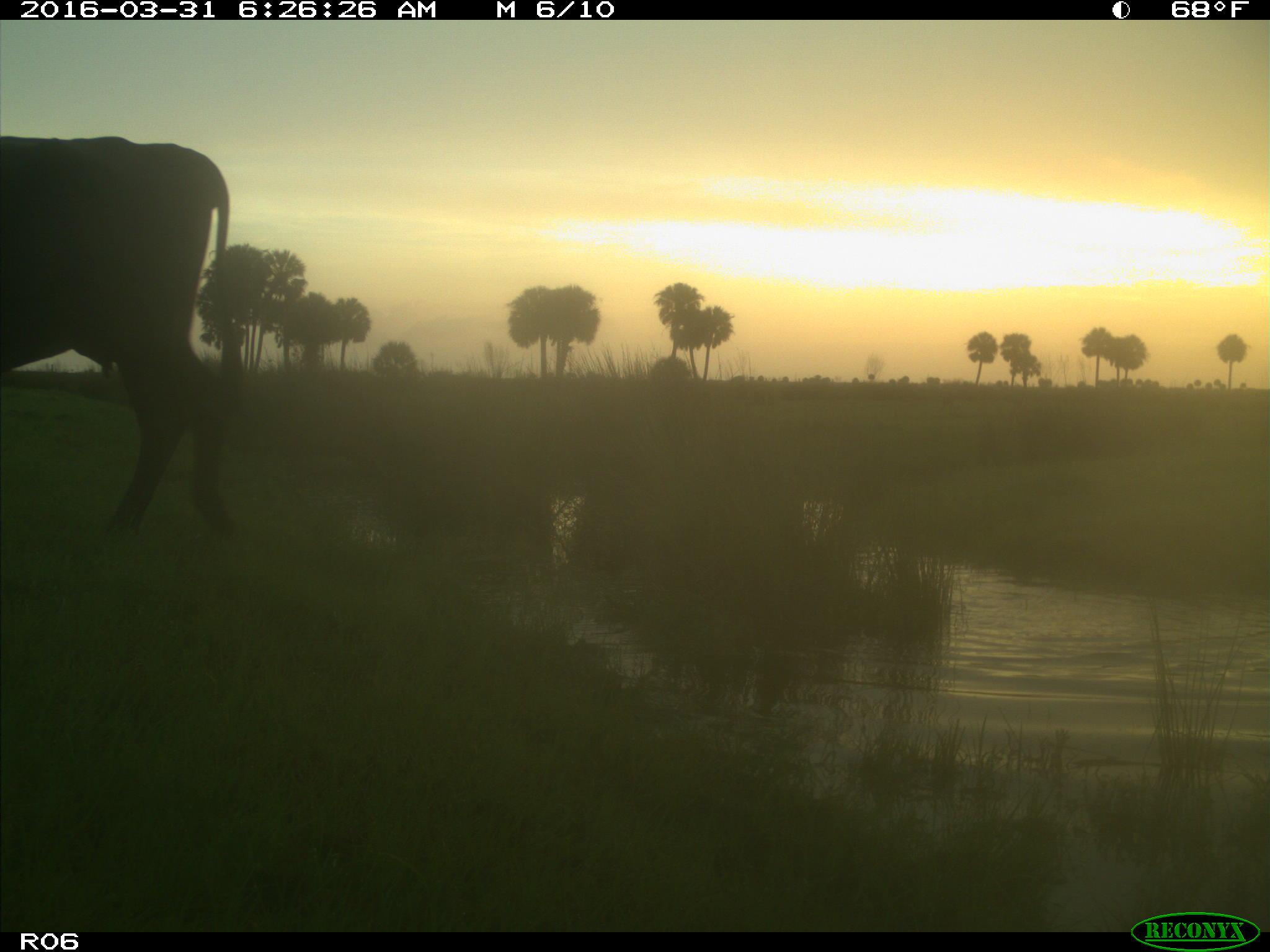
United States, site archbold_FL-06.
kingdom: Animalia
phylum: Chordata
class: Mammalia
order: Artiodactyla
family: Bovidae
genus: Bos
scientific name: Bos taurus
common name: domestic cow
Bos taurus (domestic cow).